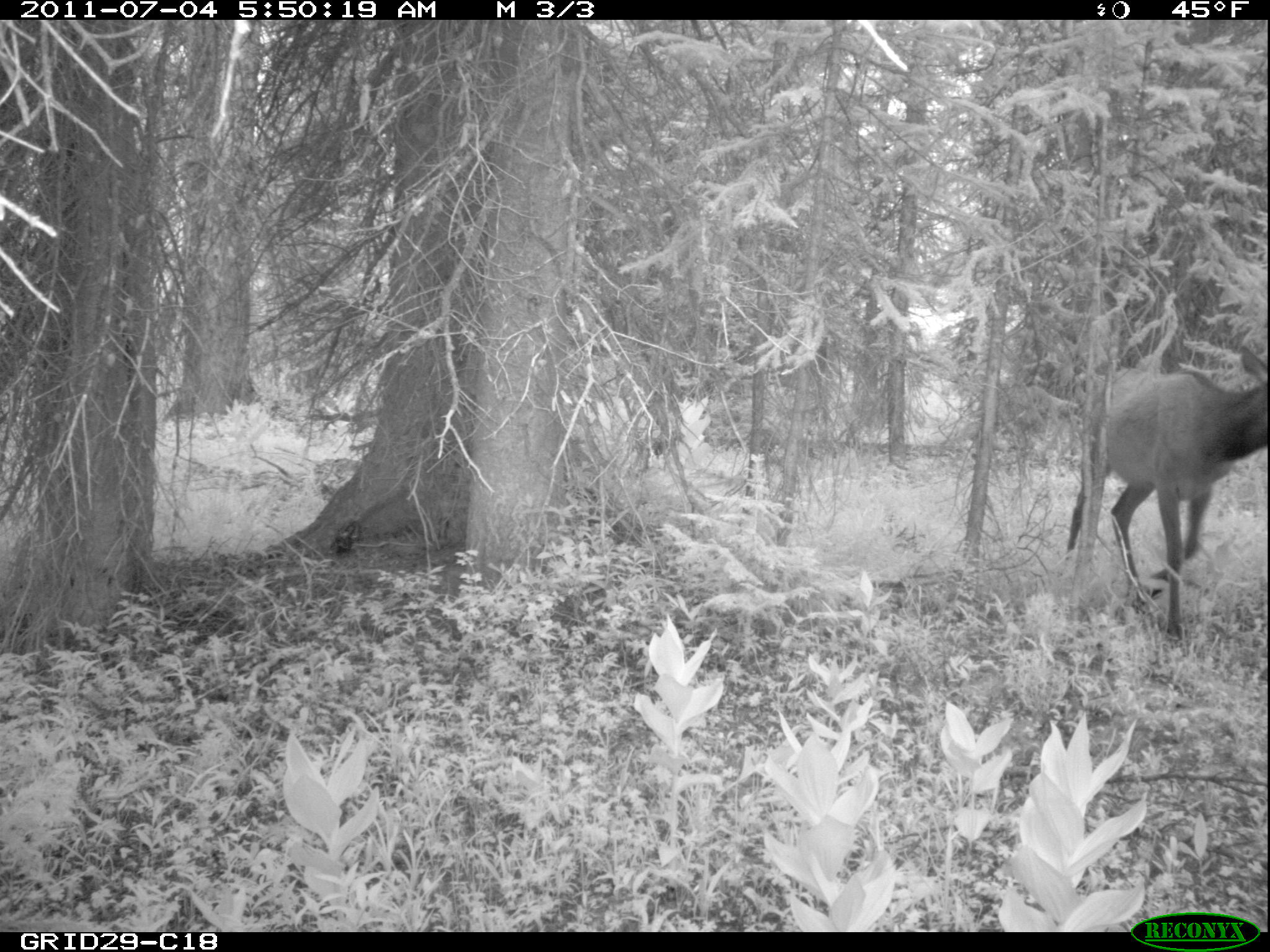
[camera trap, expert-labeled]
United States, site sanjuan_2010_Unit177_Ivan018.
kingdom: Animalia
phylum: Chordata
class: Mammalia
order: Artiodactyla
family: Cervidae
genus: Cervus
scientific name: Cervus elaphus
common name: red deer